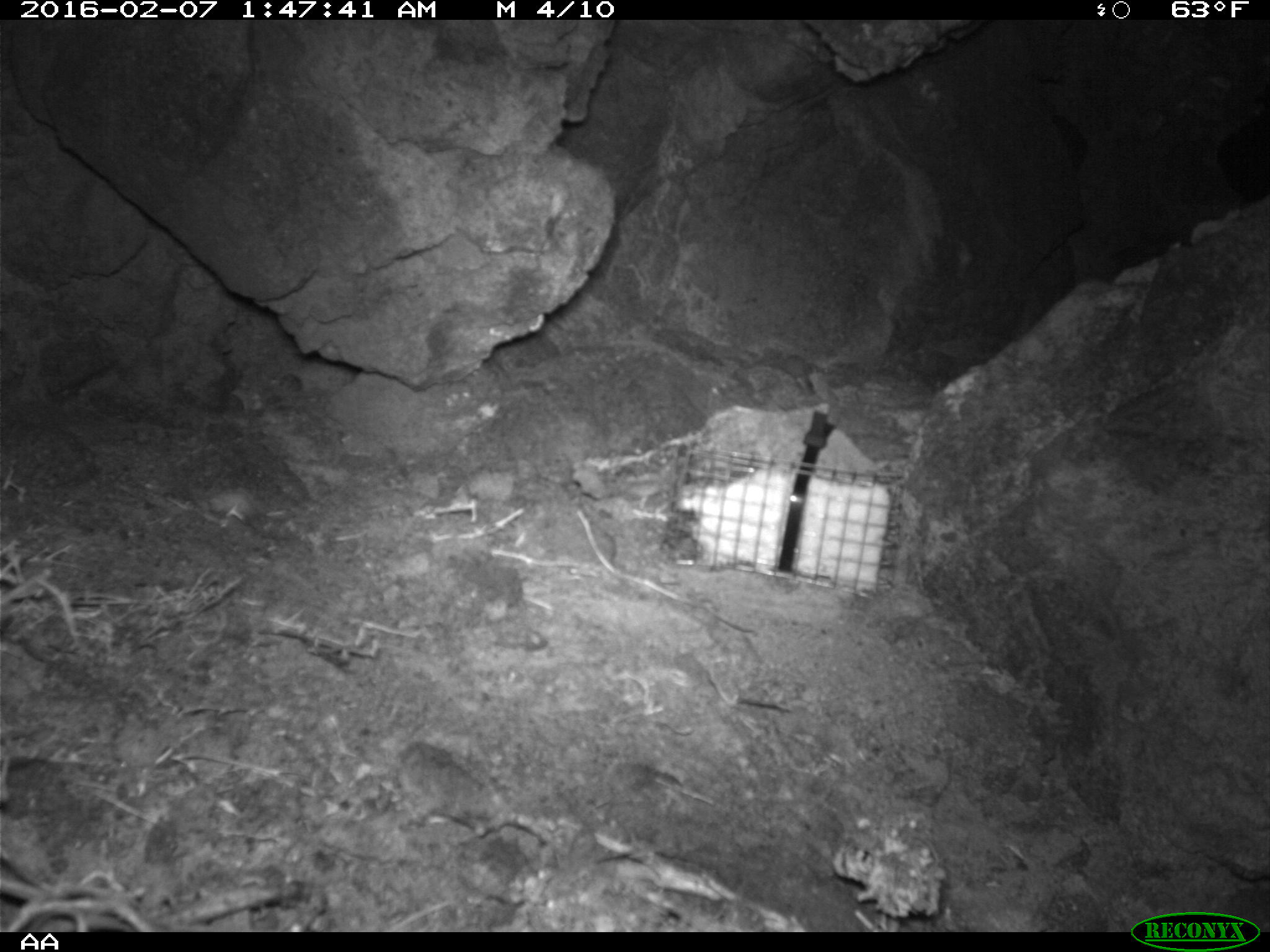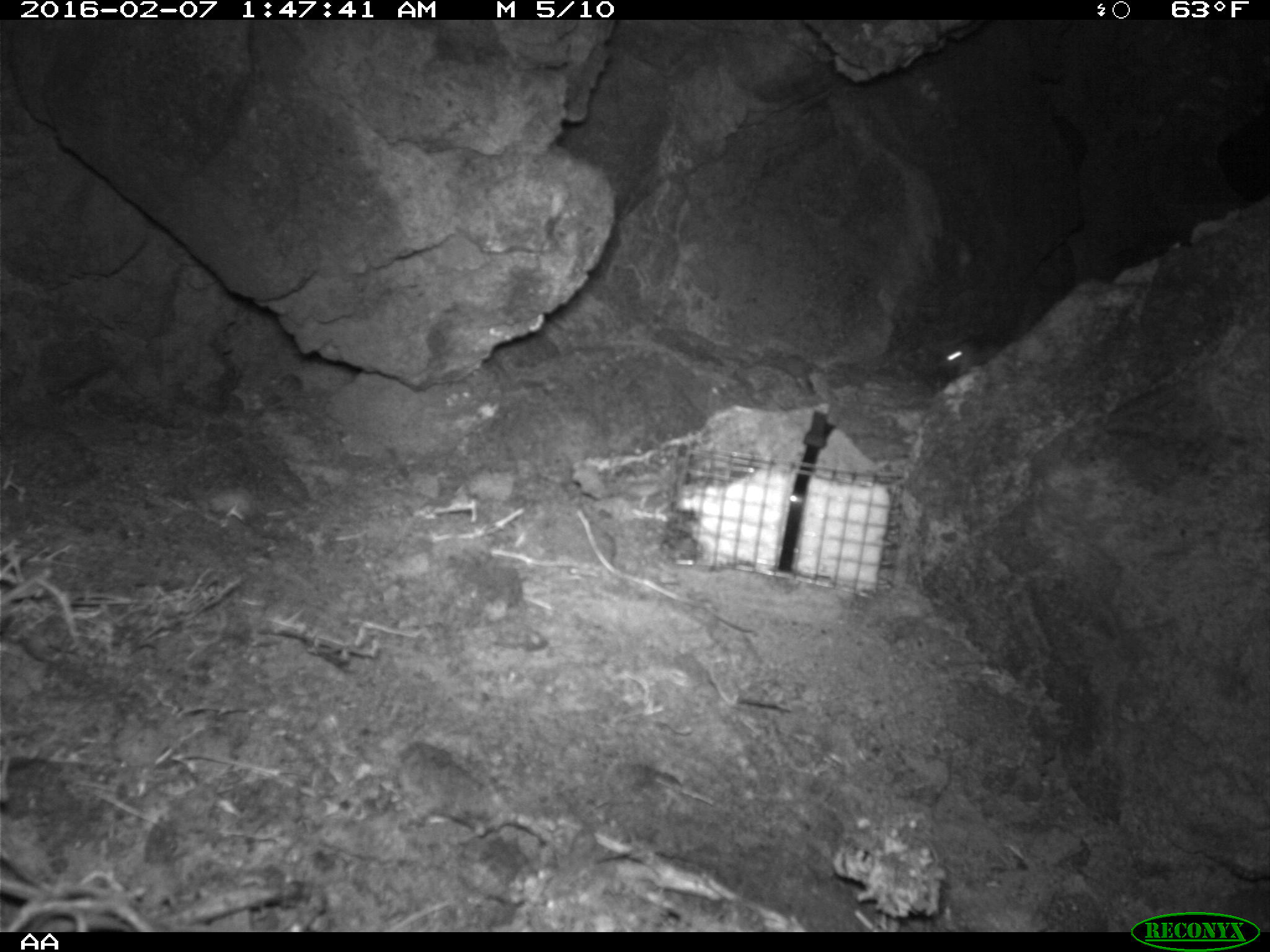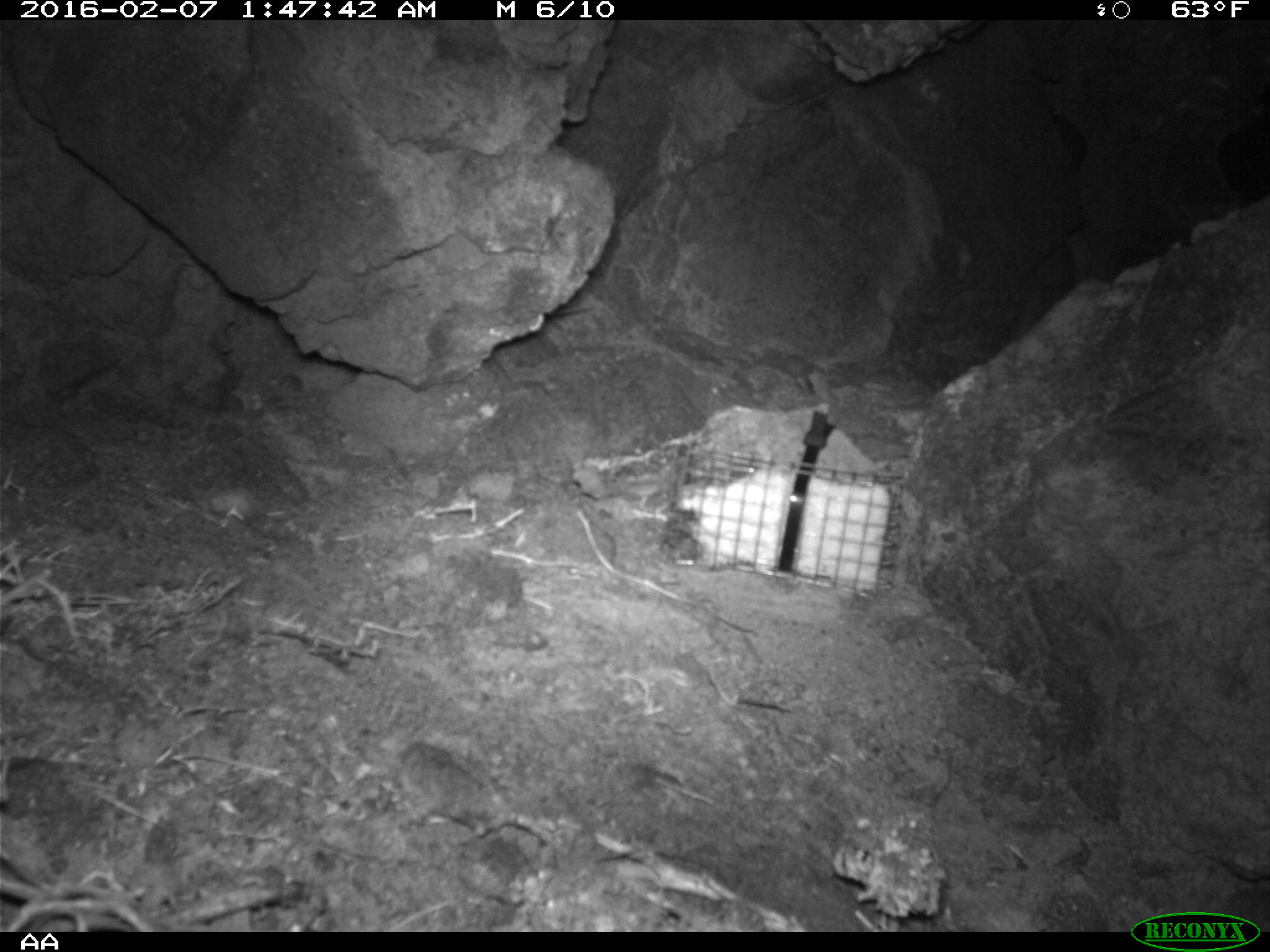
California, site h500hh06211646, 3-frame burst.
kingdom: Animalia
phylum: Chordata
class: Mammalia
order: Rodentia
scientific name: Rodentia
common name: rodent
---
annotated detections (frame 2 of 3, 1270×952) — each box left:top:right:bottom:
rodent: 935:343:993:375